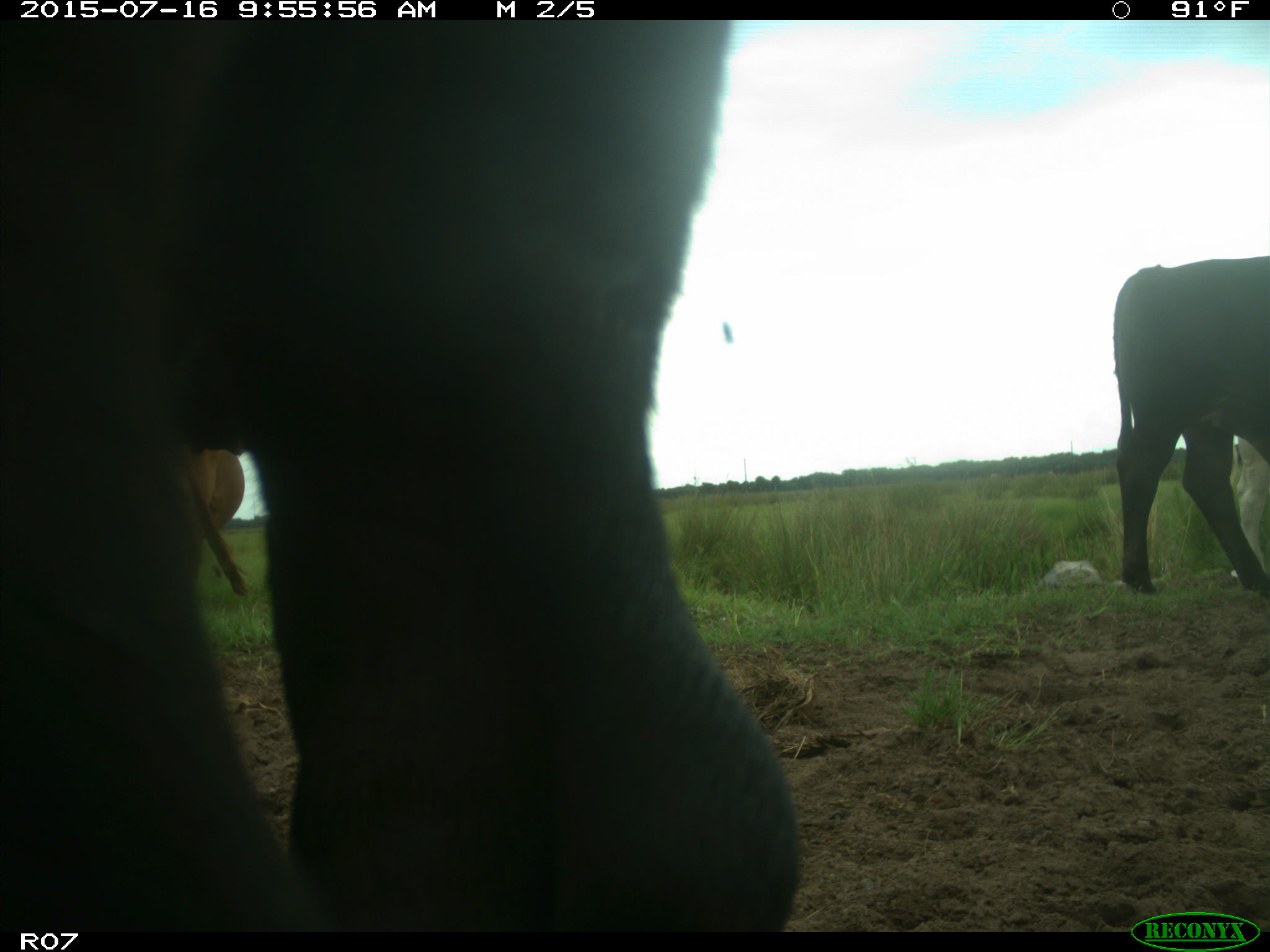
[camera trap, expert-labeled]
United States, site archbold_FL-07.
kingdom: Animalia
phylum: Chordata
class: Mammalia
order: Artiodactyla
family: Bovidae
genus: Bos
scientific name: Bos taurus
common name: domestic cow